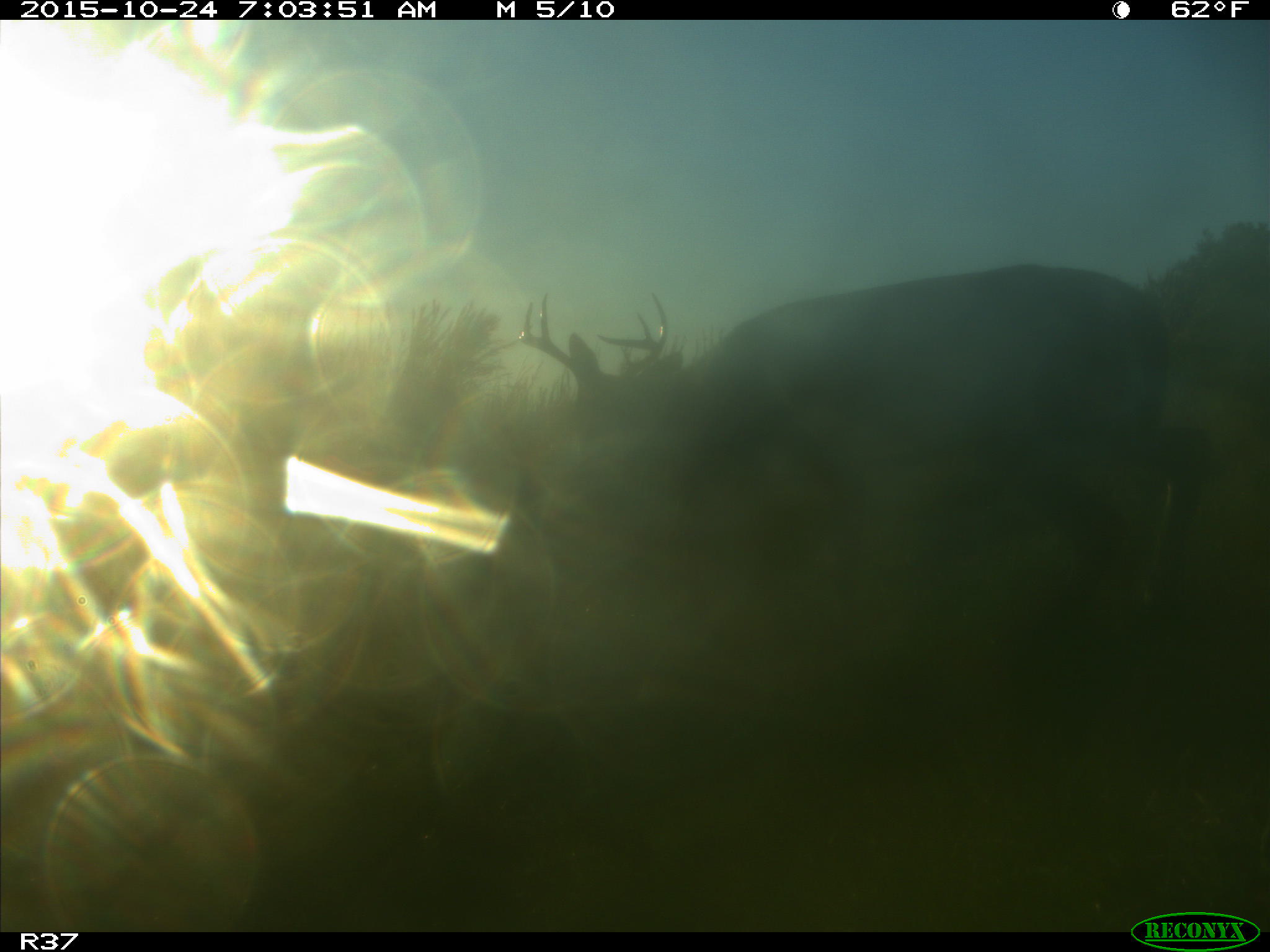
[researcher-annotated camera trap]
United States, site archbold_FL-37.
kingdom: Animalia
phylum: Chordata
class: Mammalia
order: Artiodactyla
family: Cervidae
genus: Odocoileus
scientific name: Odocoileus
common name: deer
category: unidentified deer